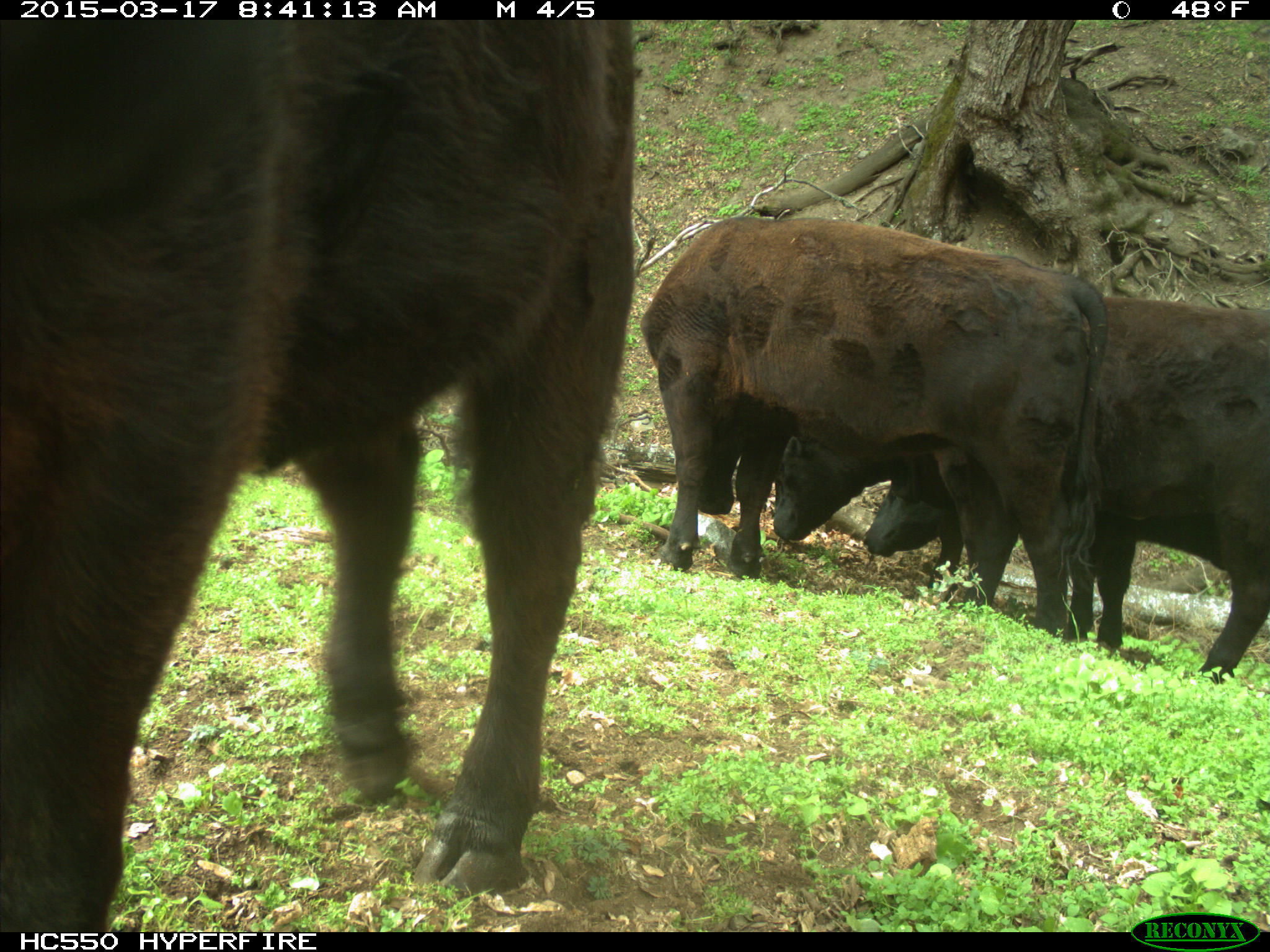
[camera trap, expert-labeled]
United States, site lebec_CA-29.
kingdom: Animalia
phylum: Chordata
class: Mammalia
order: Artiodactyla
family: Bovidae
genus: Bos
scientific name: Bos taurus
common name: domestic cow